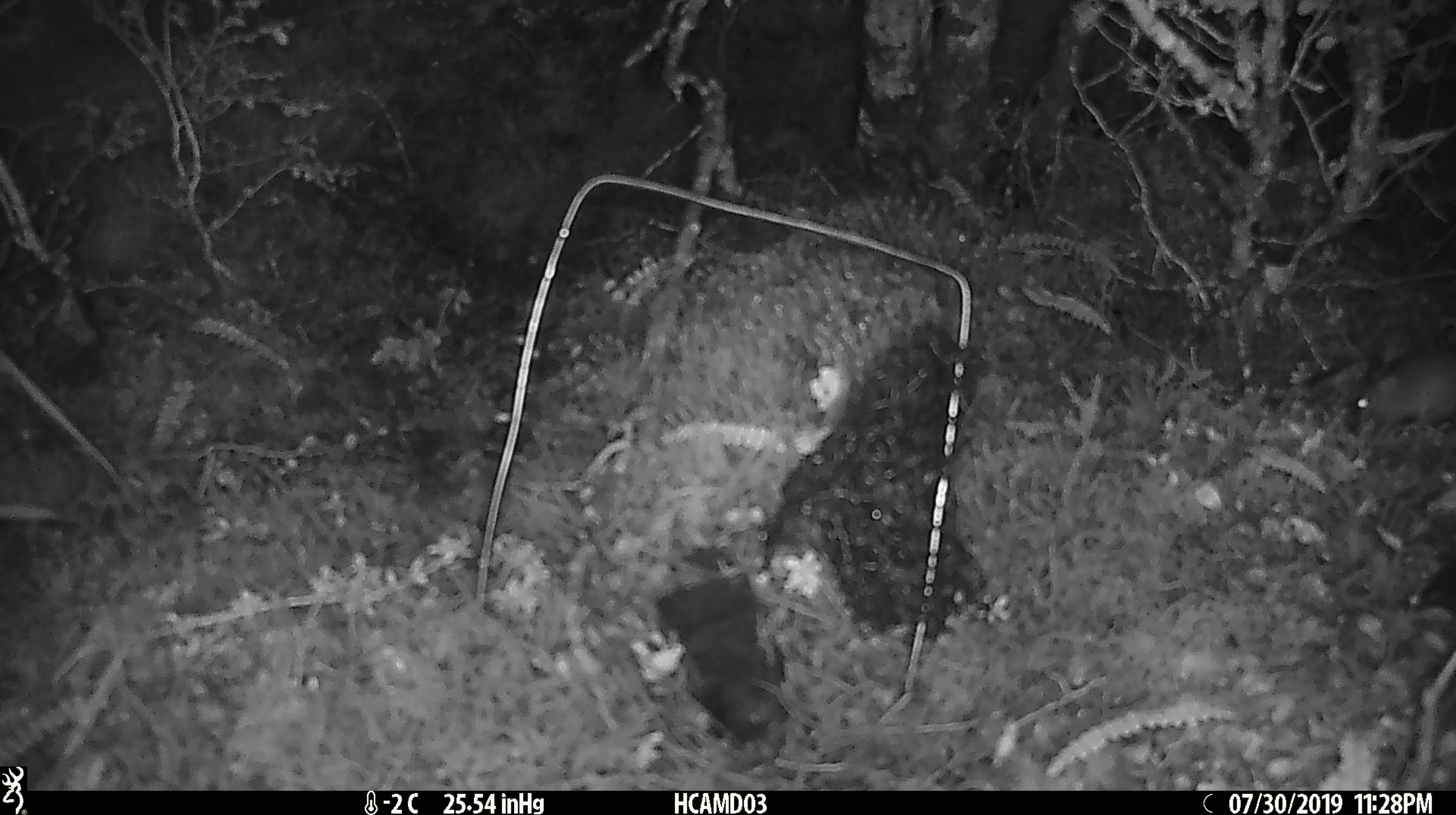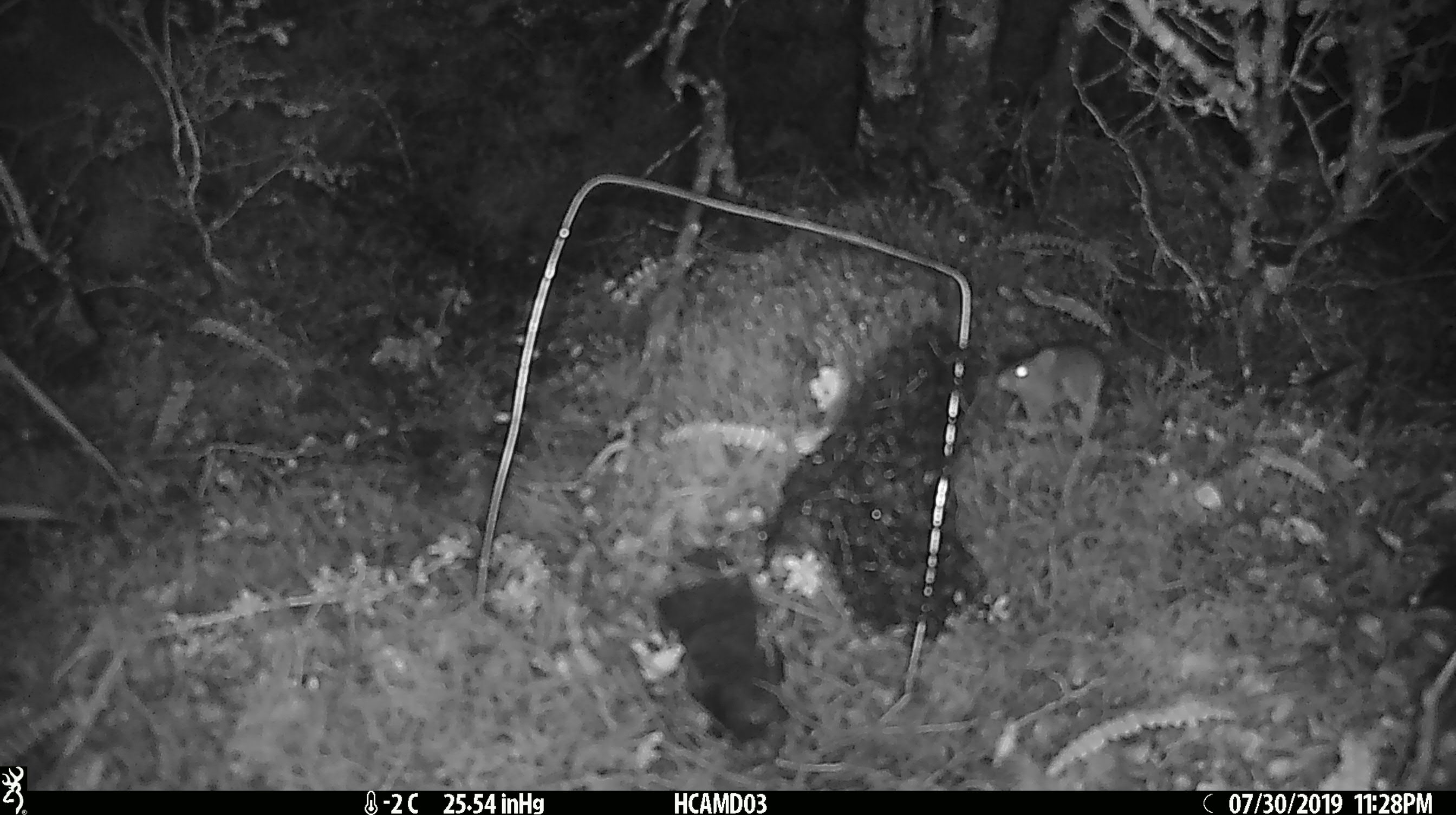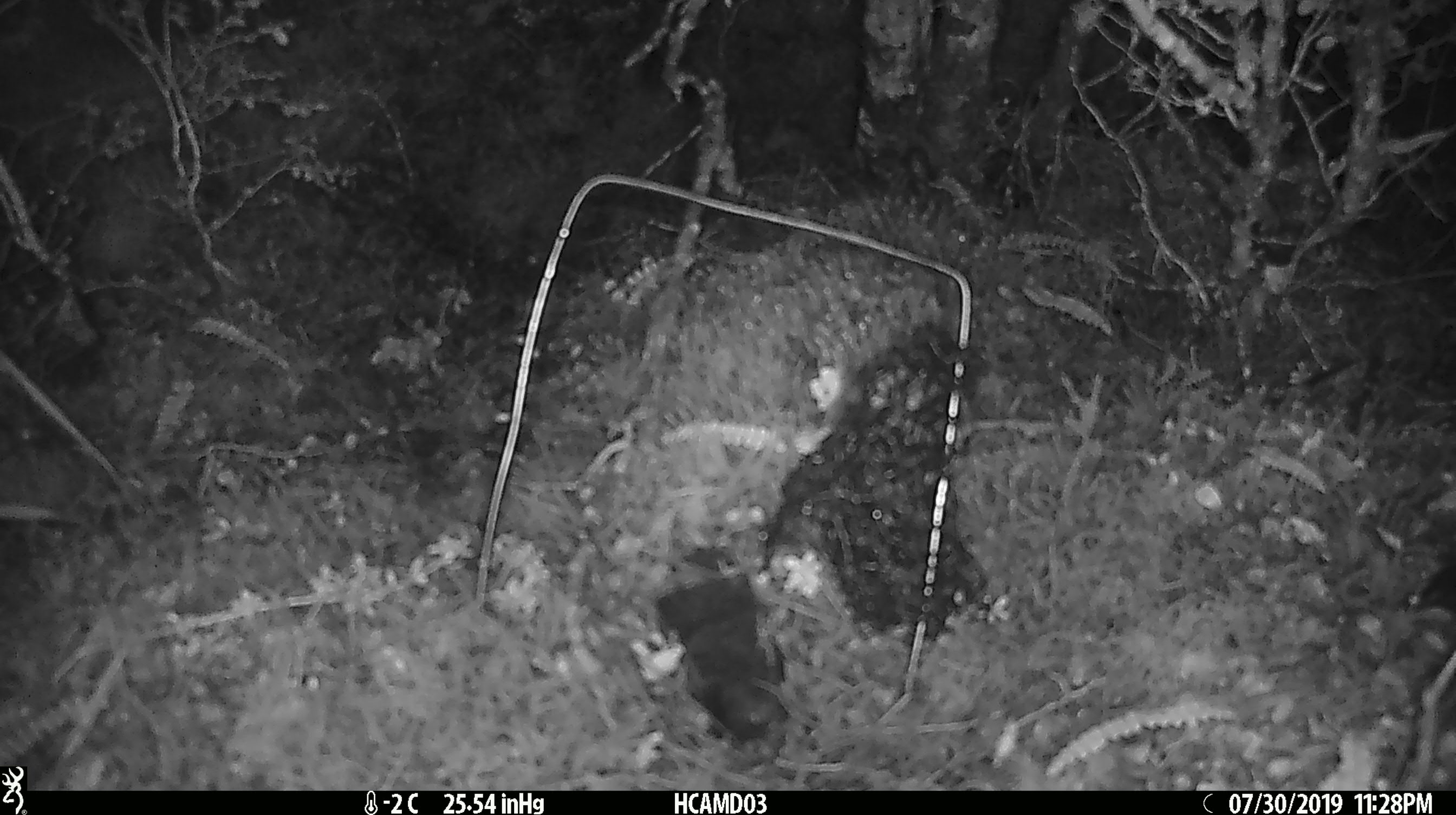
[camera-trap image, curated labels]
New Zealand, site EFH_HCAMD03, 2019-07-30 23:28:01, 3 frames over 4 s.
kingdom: Animalia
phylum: Chordata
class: Mammalia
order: Rodentia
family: Muridae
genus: Mus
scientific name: Mus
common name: mouse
Mouse (Mus).